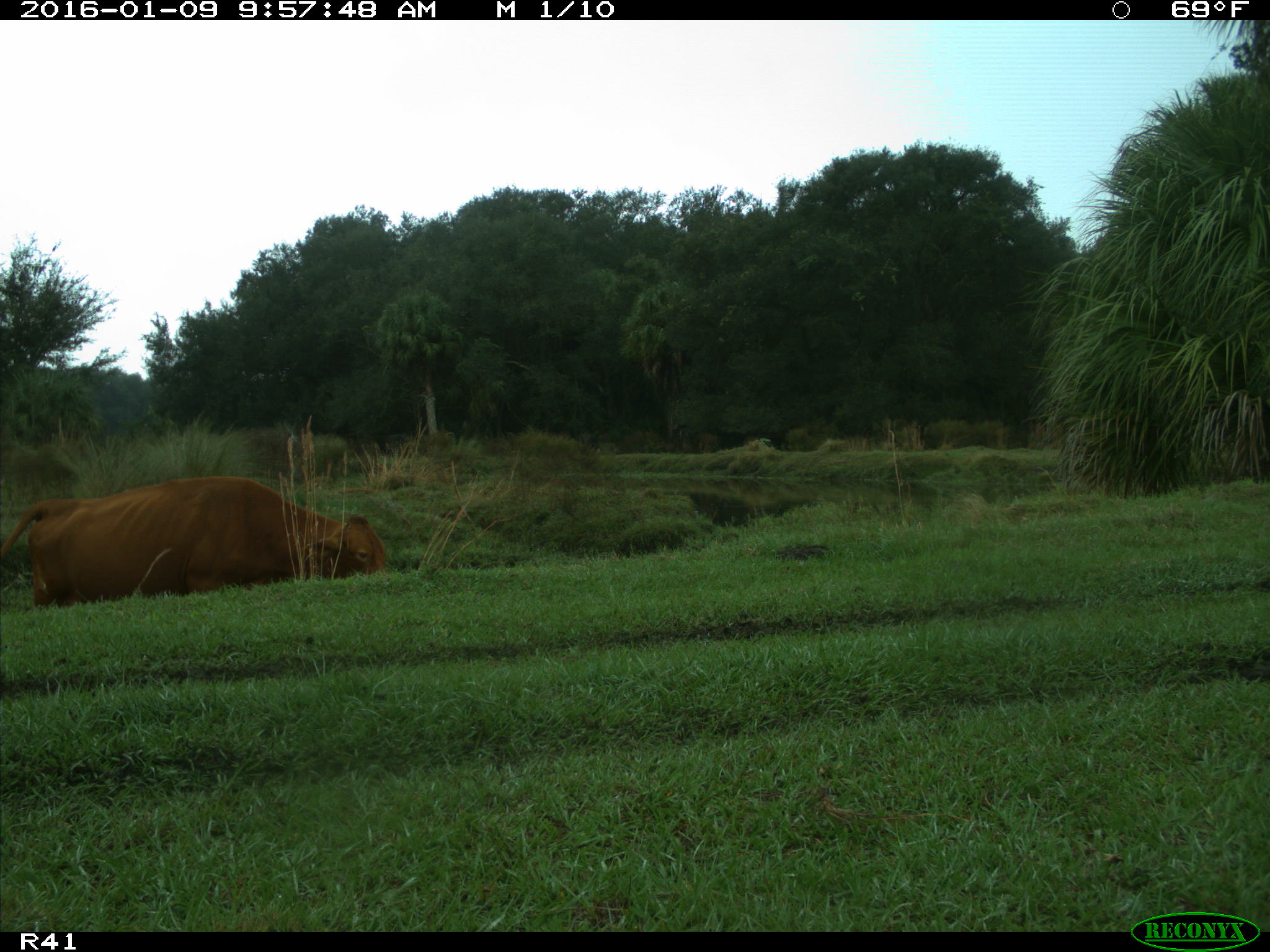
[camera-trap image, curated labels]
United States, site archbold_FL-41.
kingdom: Animalia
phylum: Chordata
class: Mammalia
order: Artiodactyla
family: Bovidae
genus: Bos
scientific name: Bos taurus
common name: domestic cow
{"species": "Bos taurus (domestic cow)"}